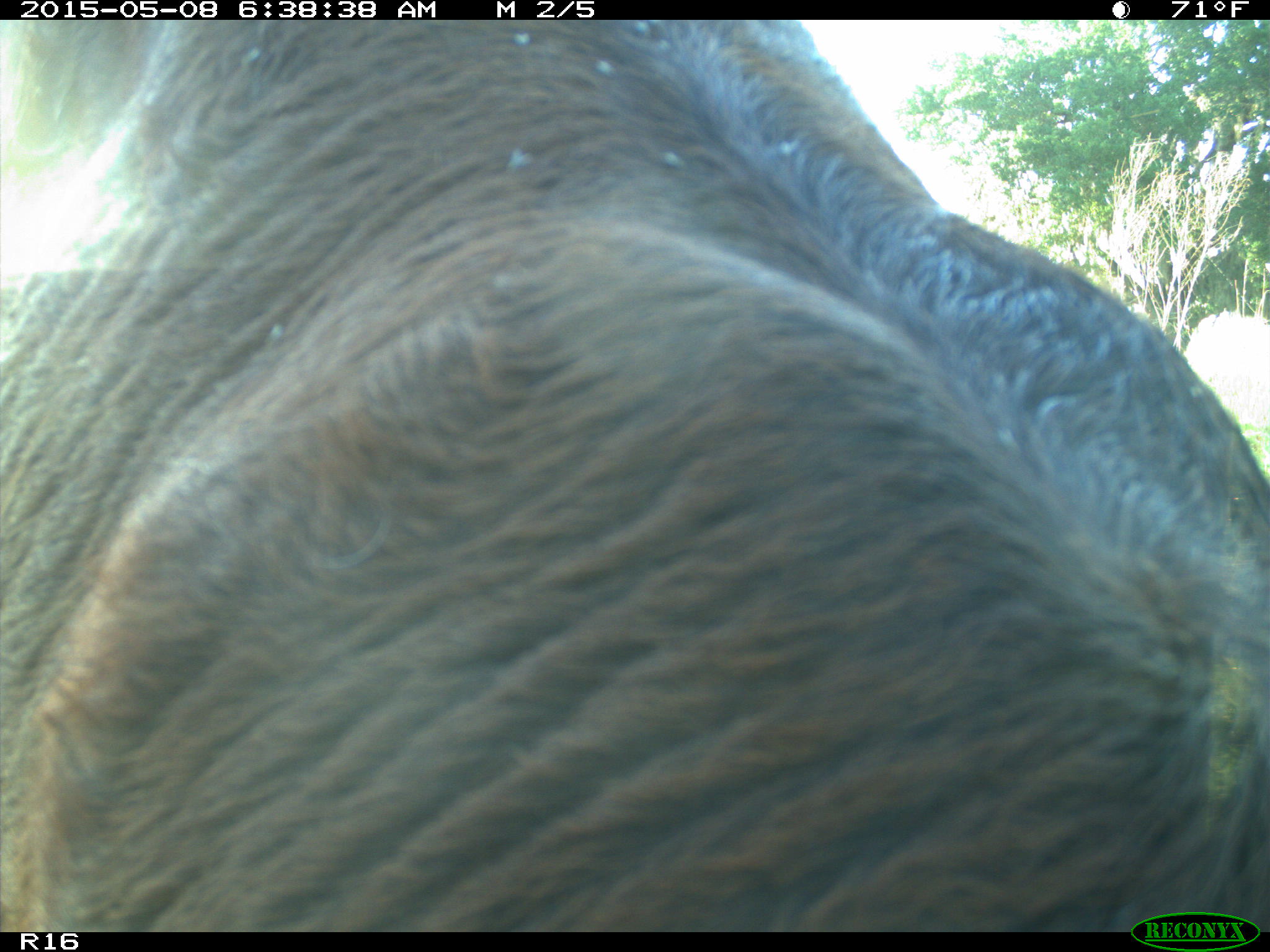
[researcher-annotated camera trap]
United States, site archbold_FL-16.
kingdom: Animalia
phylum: Chordata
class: Mammalia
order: Cingulata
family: Dasypodidae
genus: Dasypus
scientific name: Dasypus novemcinctus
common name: nine-banded armadillo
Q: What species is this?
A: Dasypus novemcinctus (nine-banded armadillo).